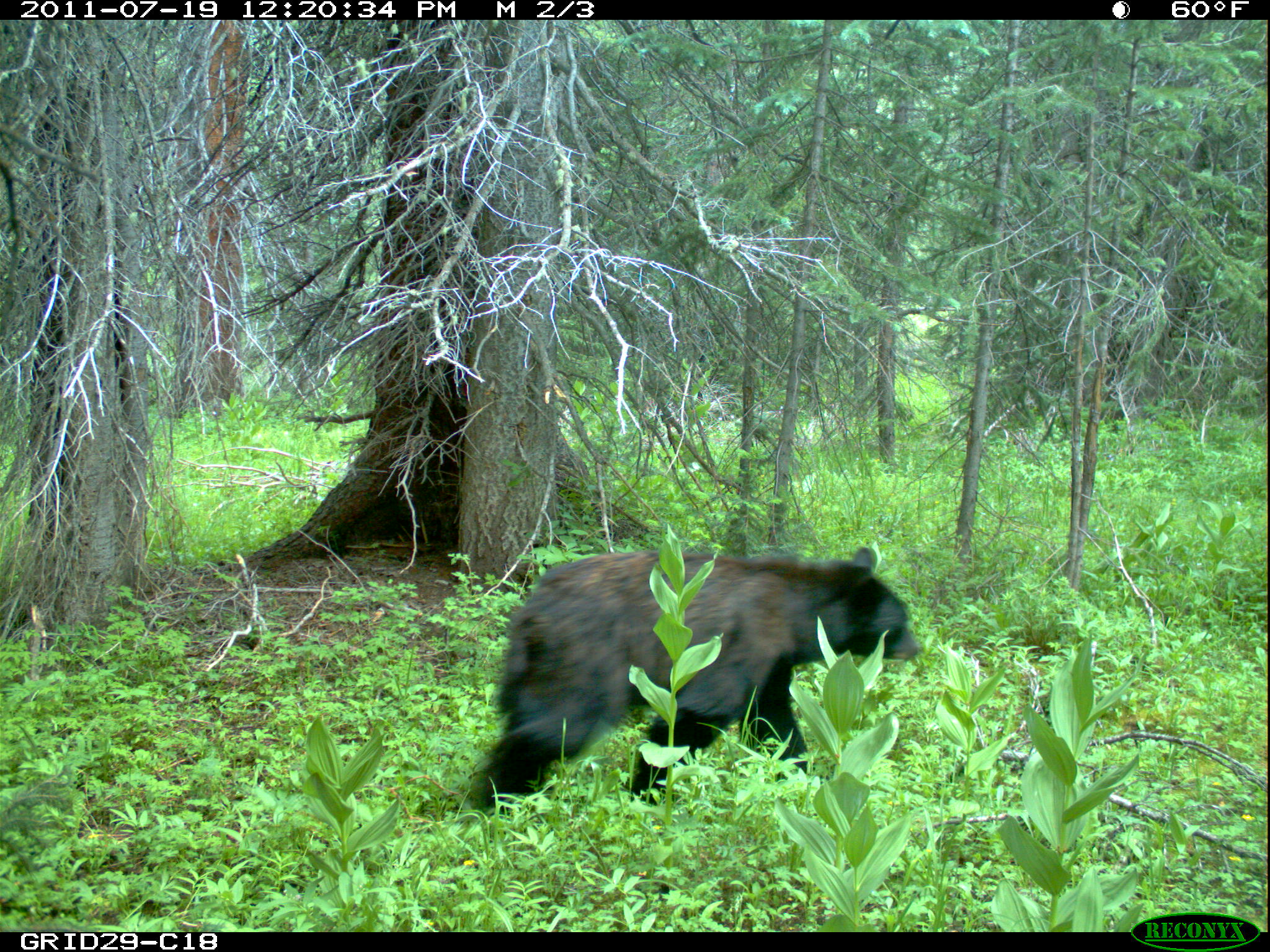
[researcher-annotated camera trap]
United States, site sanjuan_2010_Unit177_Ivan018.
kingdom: Animalia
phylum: Chordata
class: Mammalia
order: Carnivora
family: Ursidae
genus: Ursus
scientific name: Ursus americanus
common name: american black bear